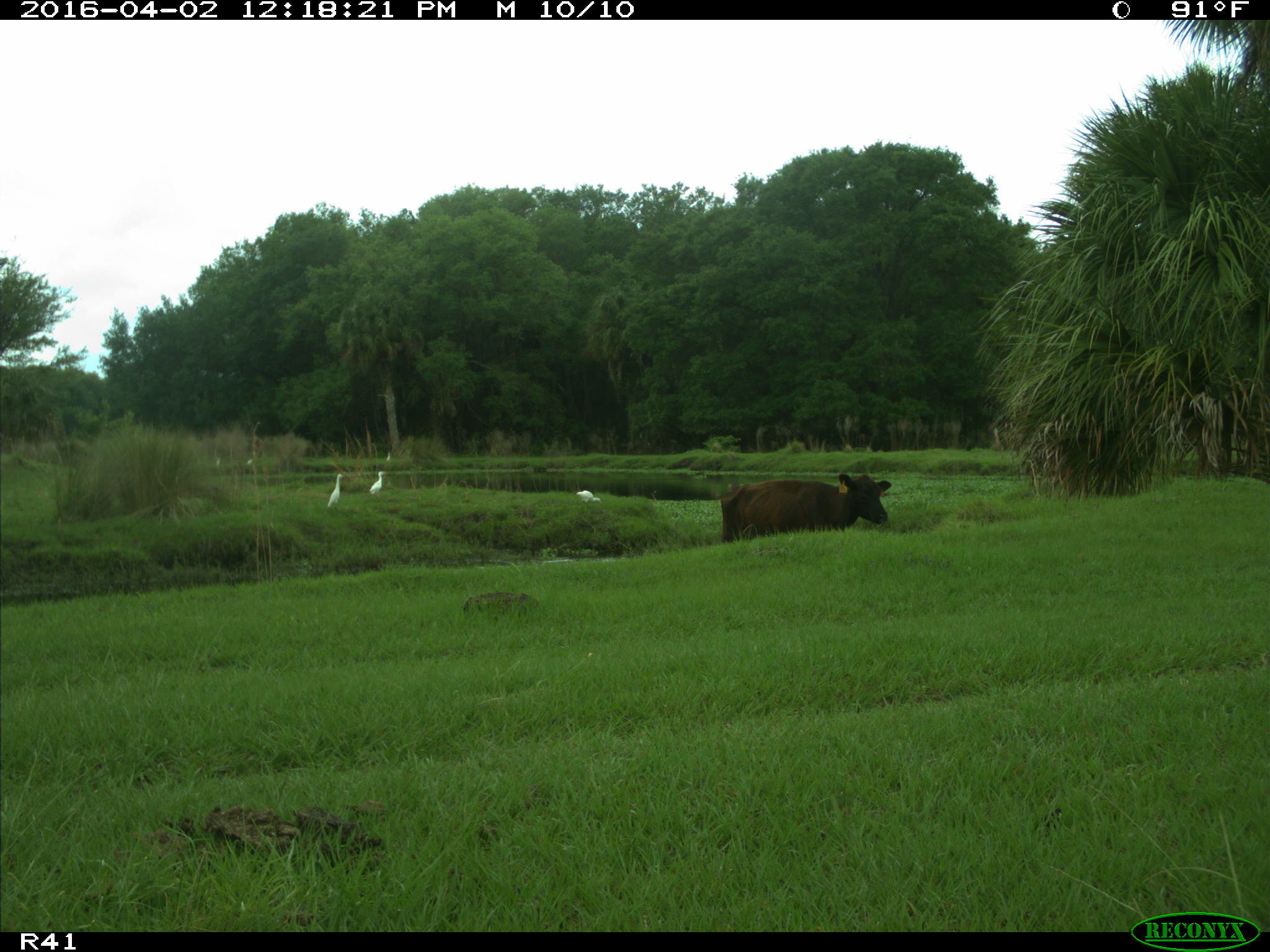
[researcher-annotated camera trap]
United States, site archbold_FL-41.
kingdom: Animalia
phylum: Chordata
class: Mammalia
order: Artiodactyla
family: Bovidae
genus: Bos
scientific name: Bos taurus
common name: domestic cow